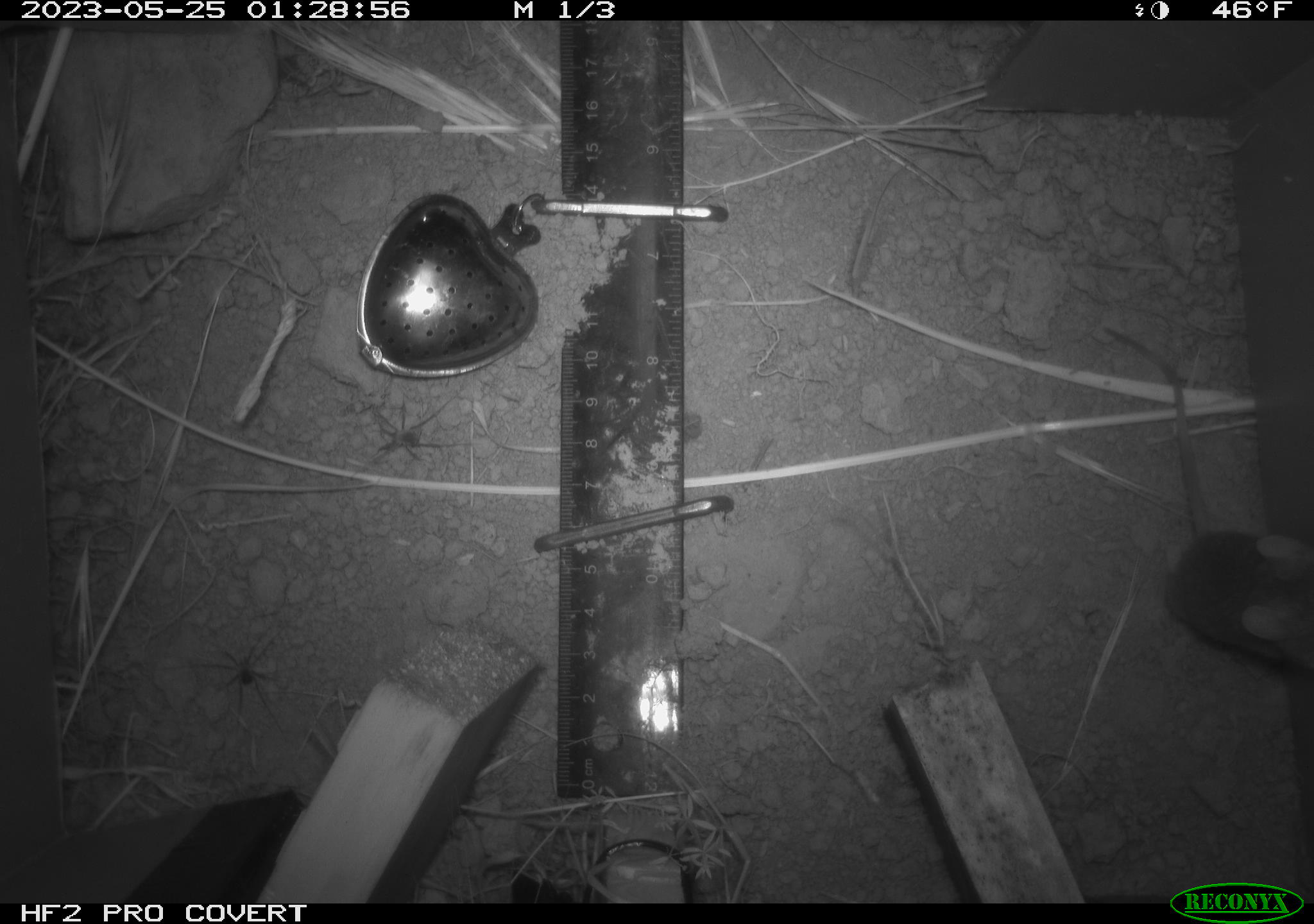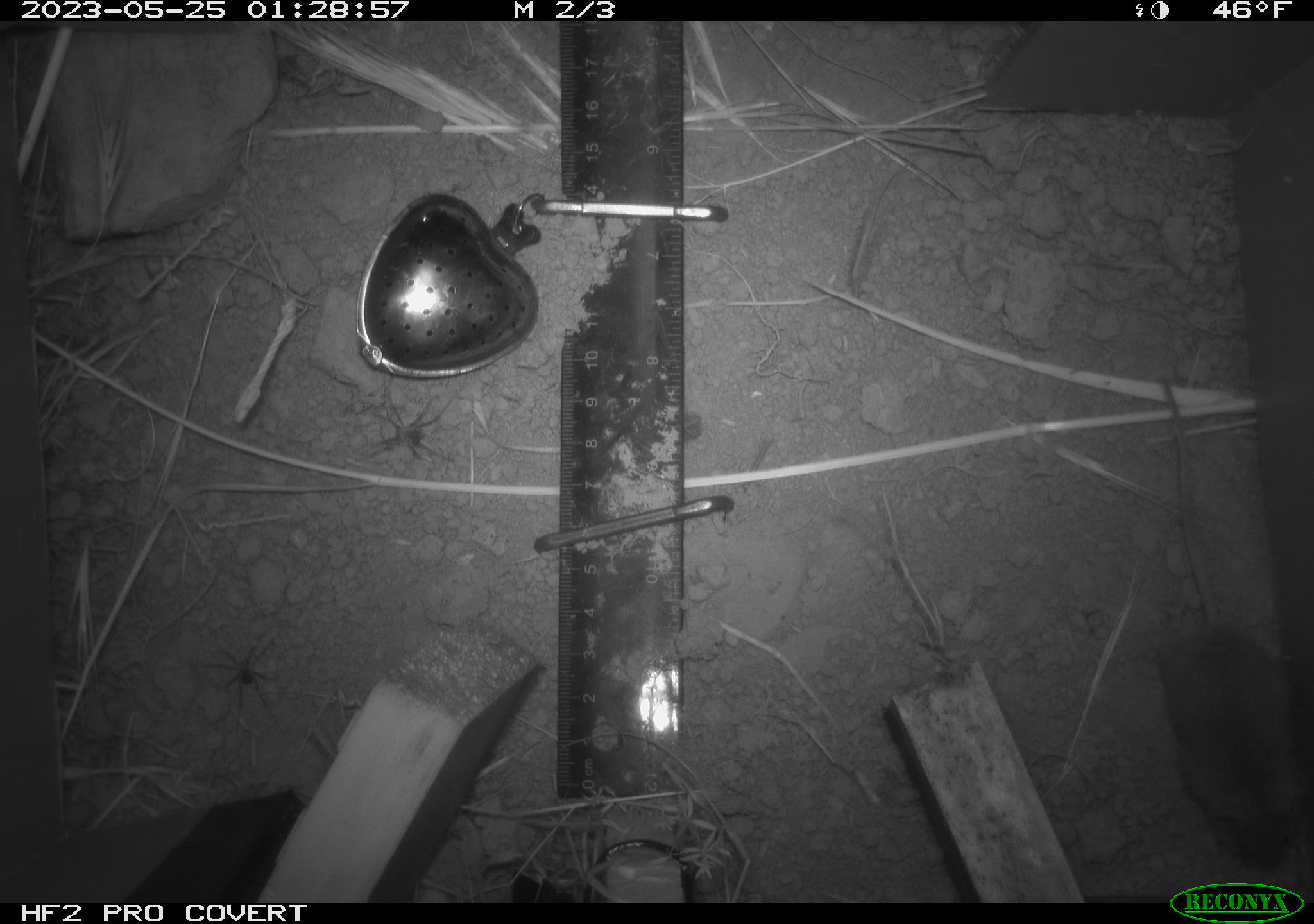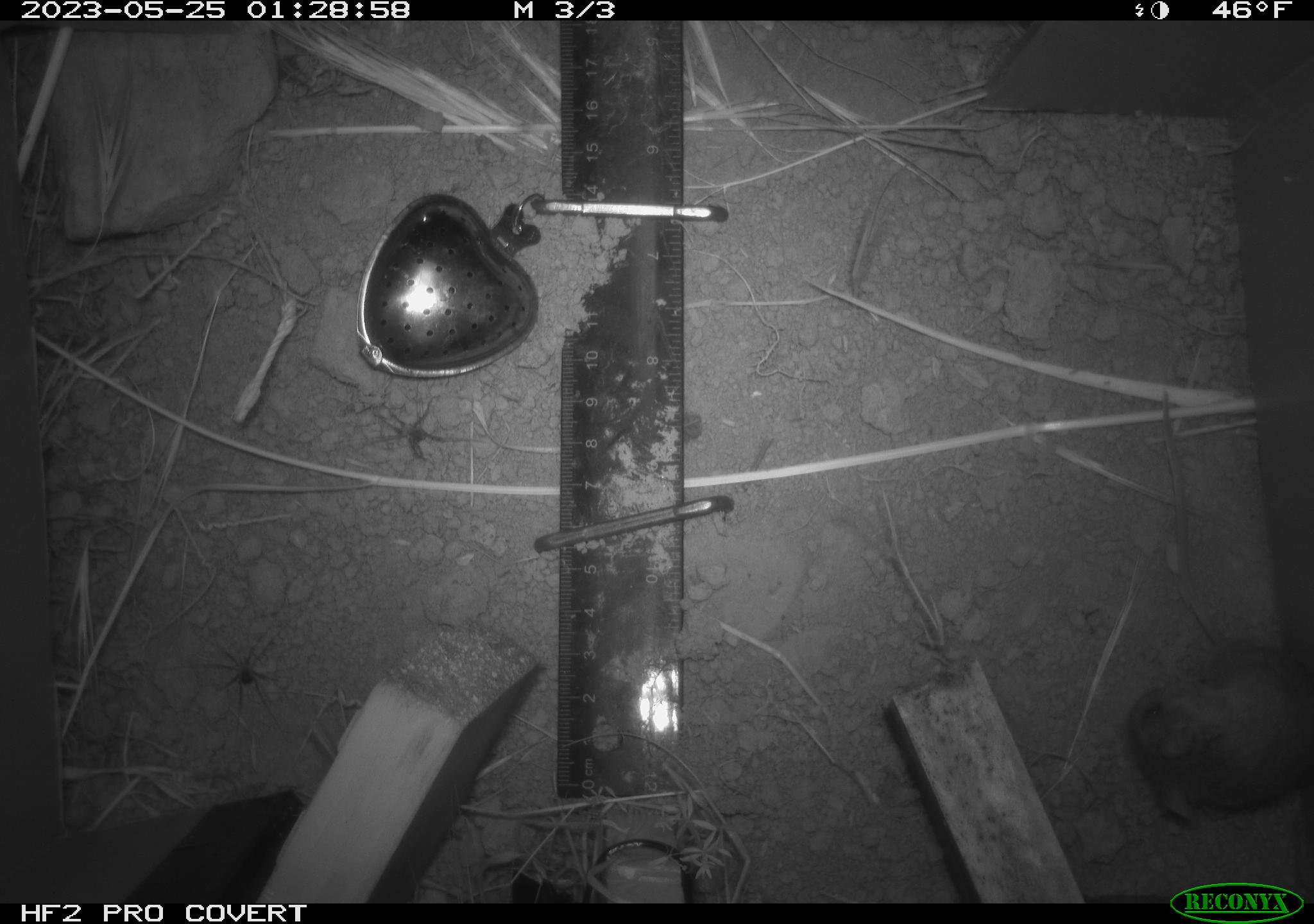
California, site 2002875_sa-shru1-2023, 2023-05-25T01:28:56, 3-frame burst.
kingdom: Animalia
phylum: Chordata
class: Mammalia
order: Rodentia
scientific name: Rodentia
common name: mouse species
Mouse species (Rodentia).